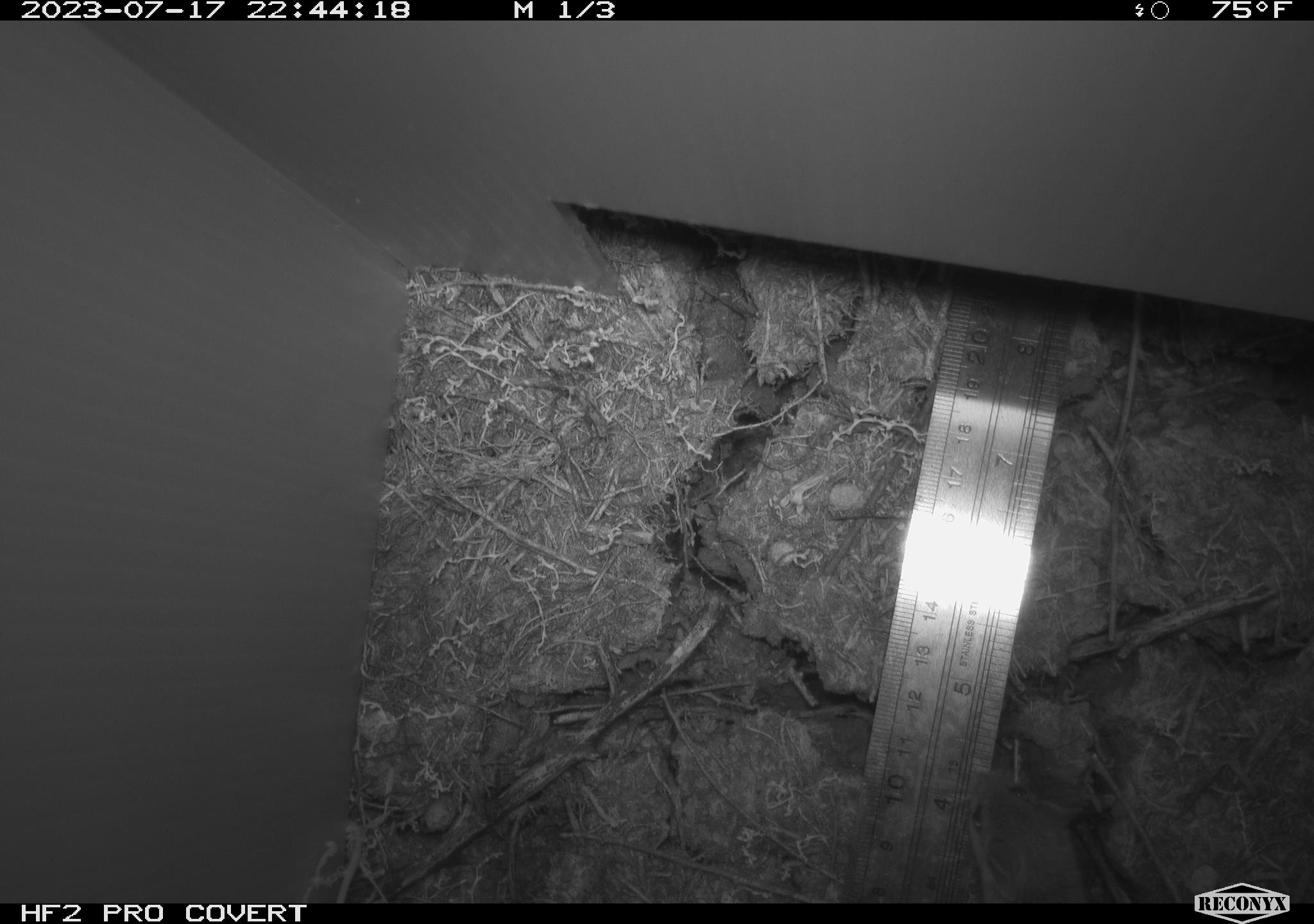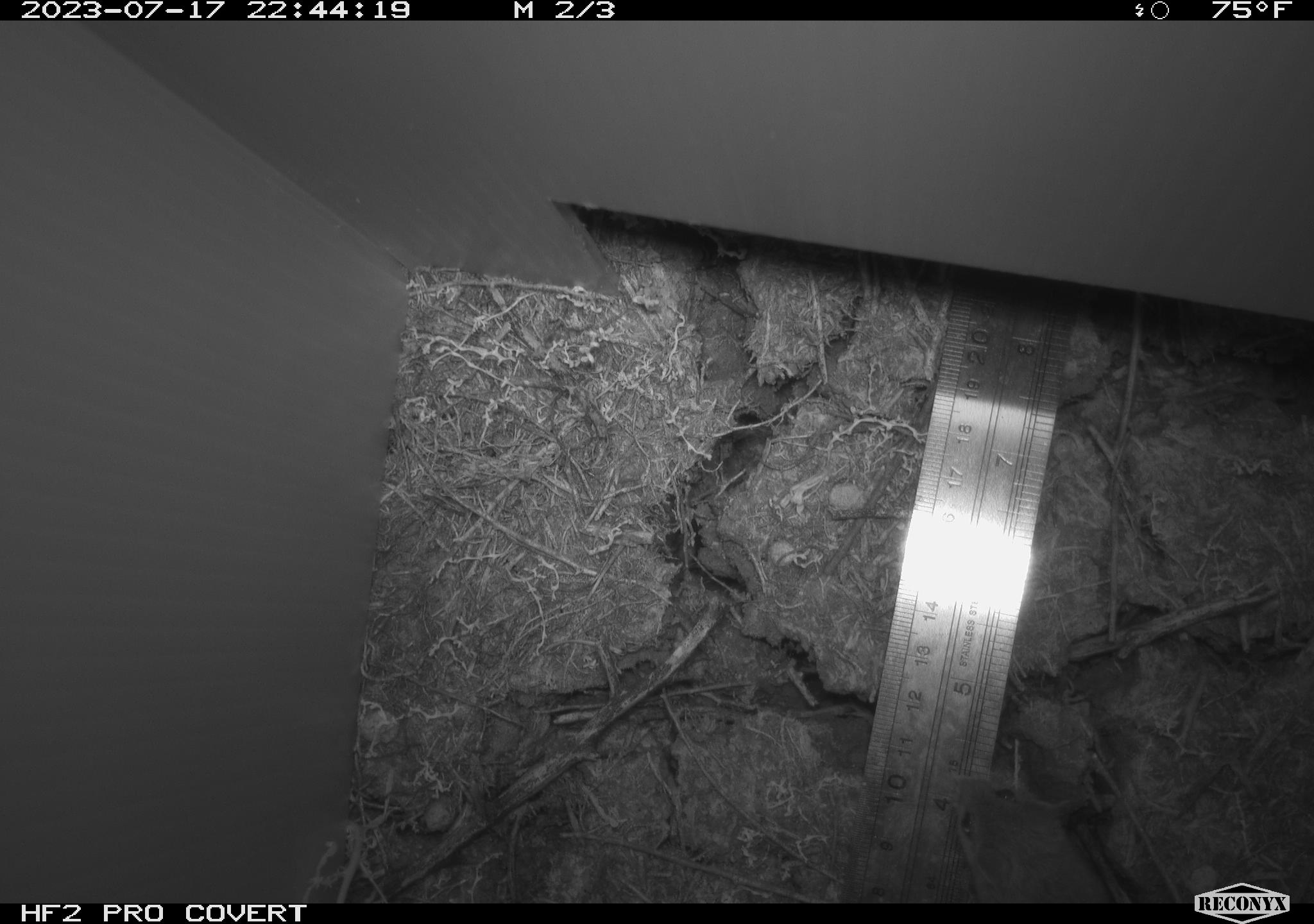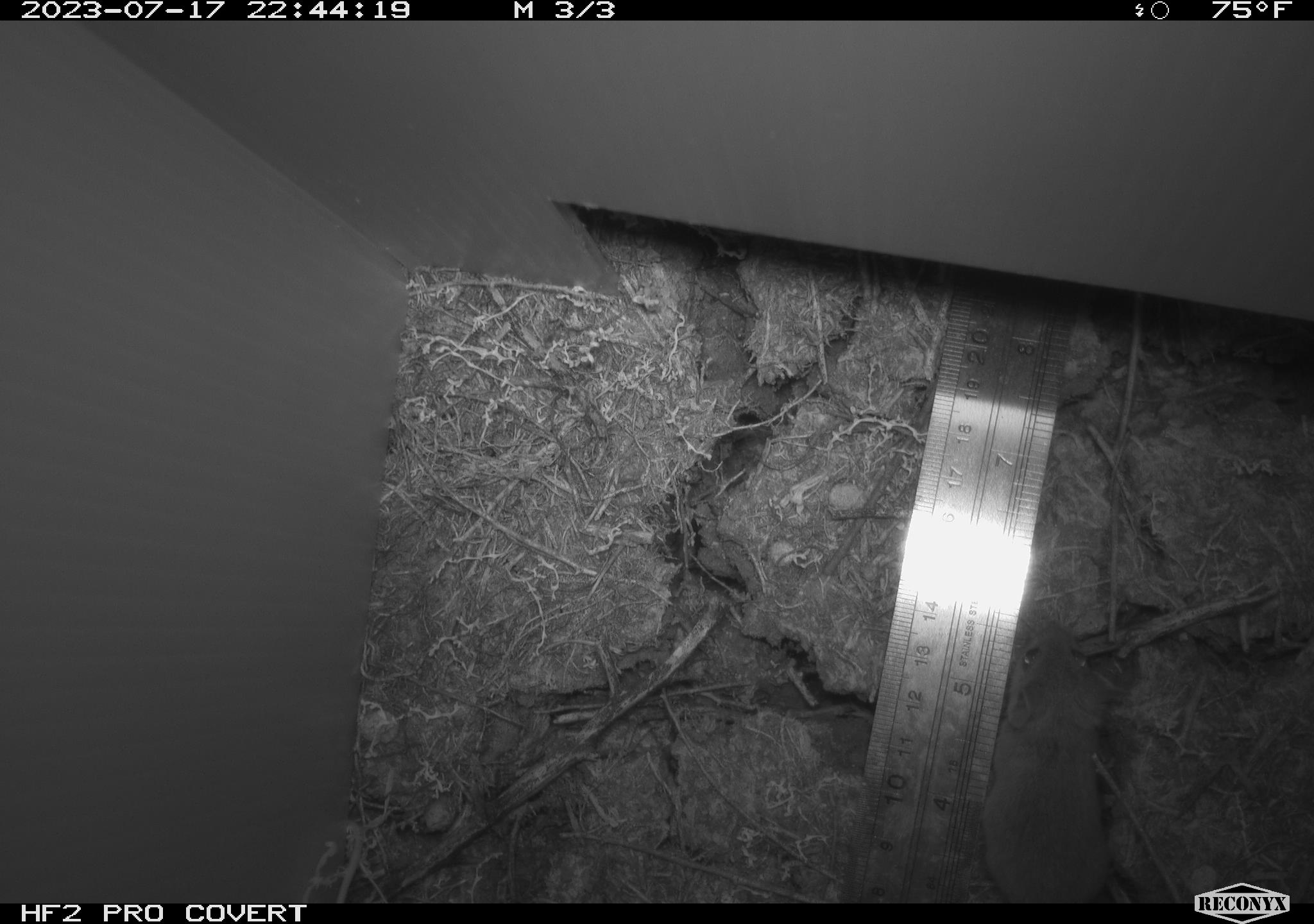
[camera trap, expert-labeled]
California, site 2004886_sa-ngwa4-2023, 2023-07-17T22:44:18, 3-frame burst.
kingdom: Animalia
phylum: Chordata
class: Mammalia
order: Rodentia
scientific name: Rodentia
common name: mouse species